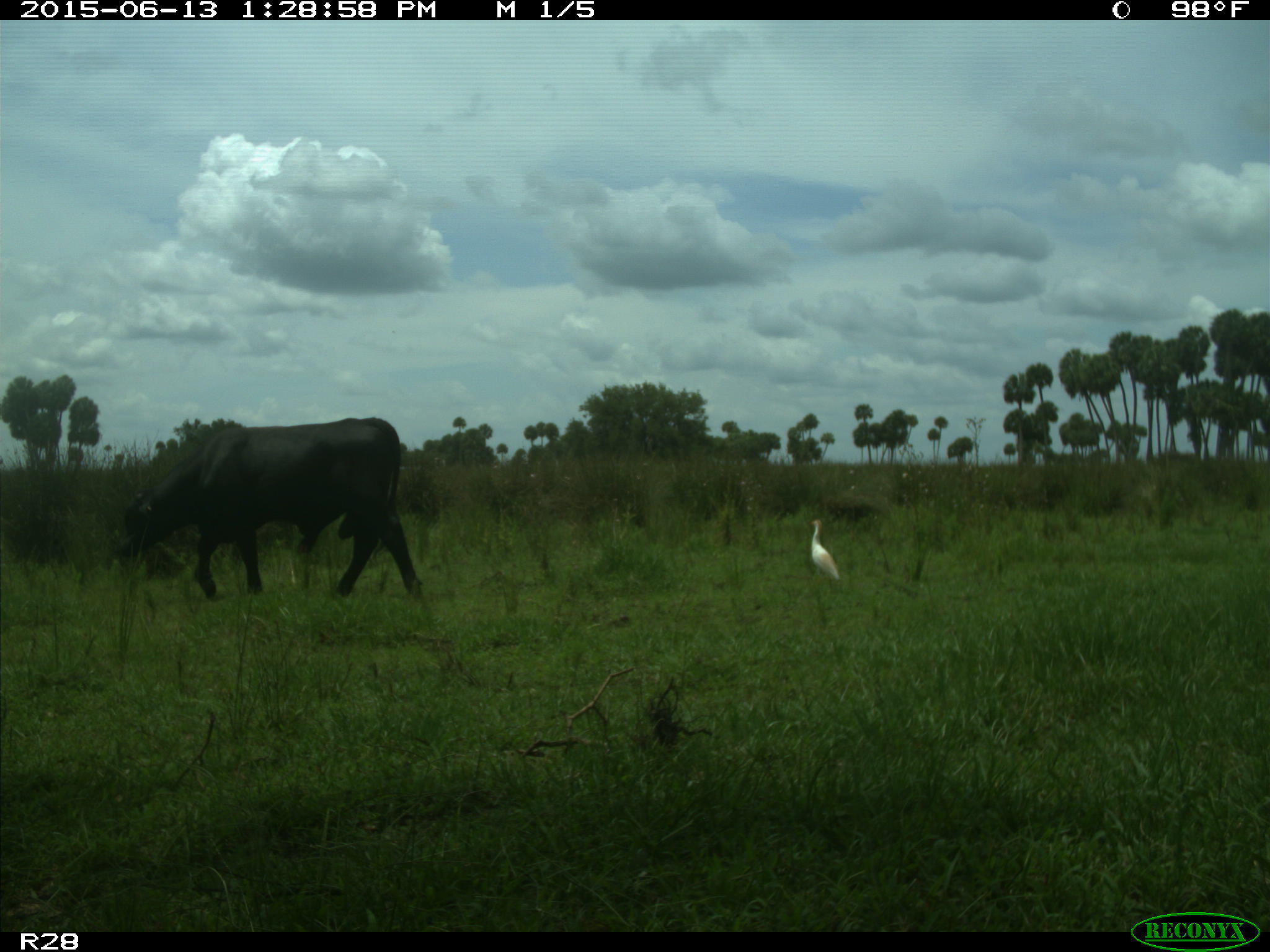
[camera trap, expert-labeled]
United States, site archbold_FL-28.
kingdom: Animalia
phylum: Chordata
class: Mammalia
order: Artiodactyla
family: Bovidae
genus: Bos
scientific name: Bos taurus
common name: domestic cow